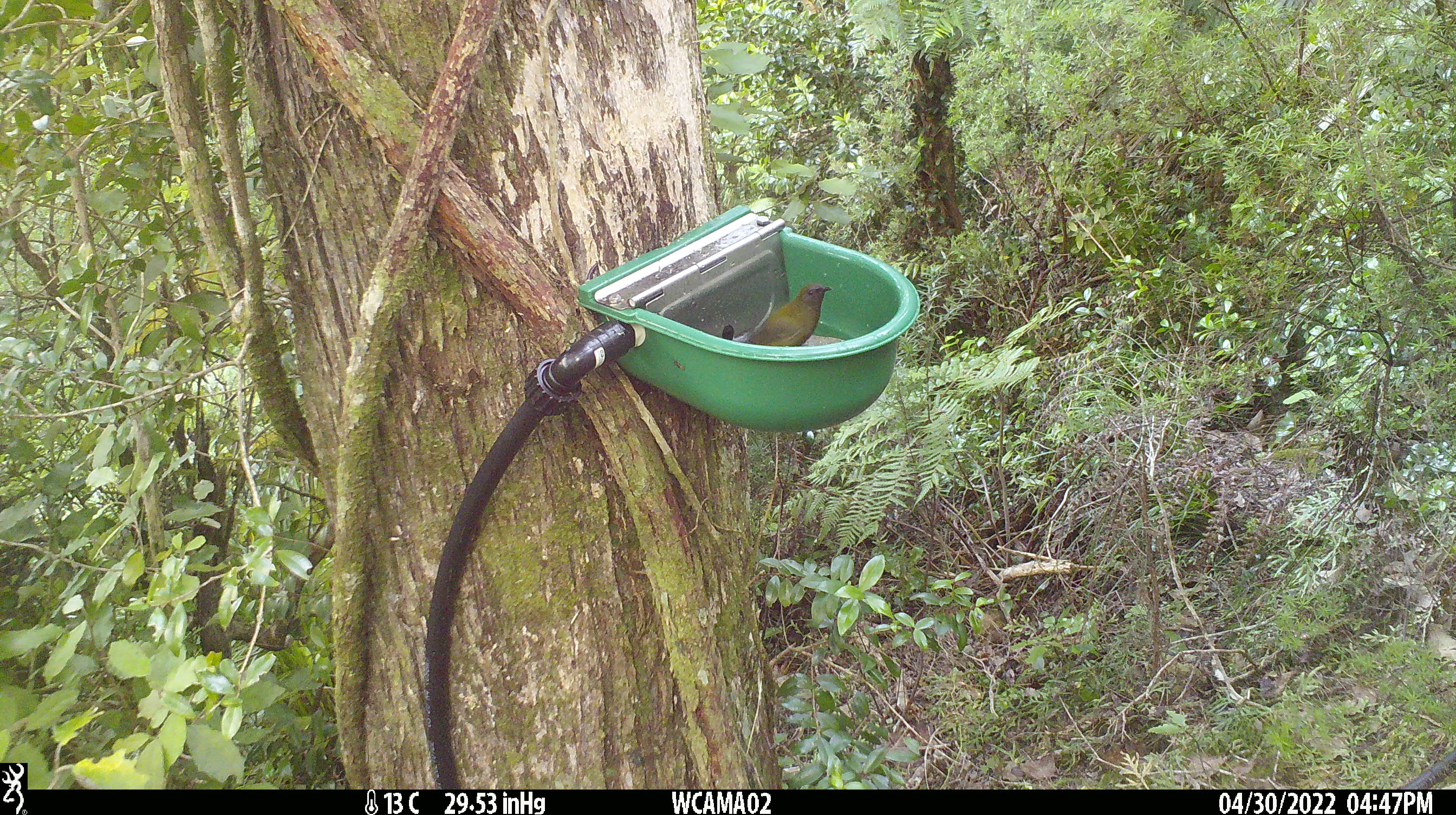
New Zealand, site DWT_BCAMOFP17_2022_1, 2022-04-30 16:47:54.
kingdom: Animalia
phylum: Chordata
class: Aves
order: Passeriformes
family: Meliphagidae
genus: Anthornis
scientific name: Anthornis melanura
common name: new zealand bellbird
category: bellbird